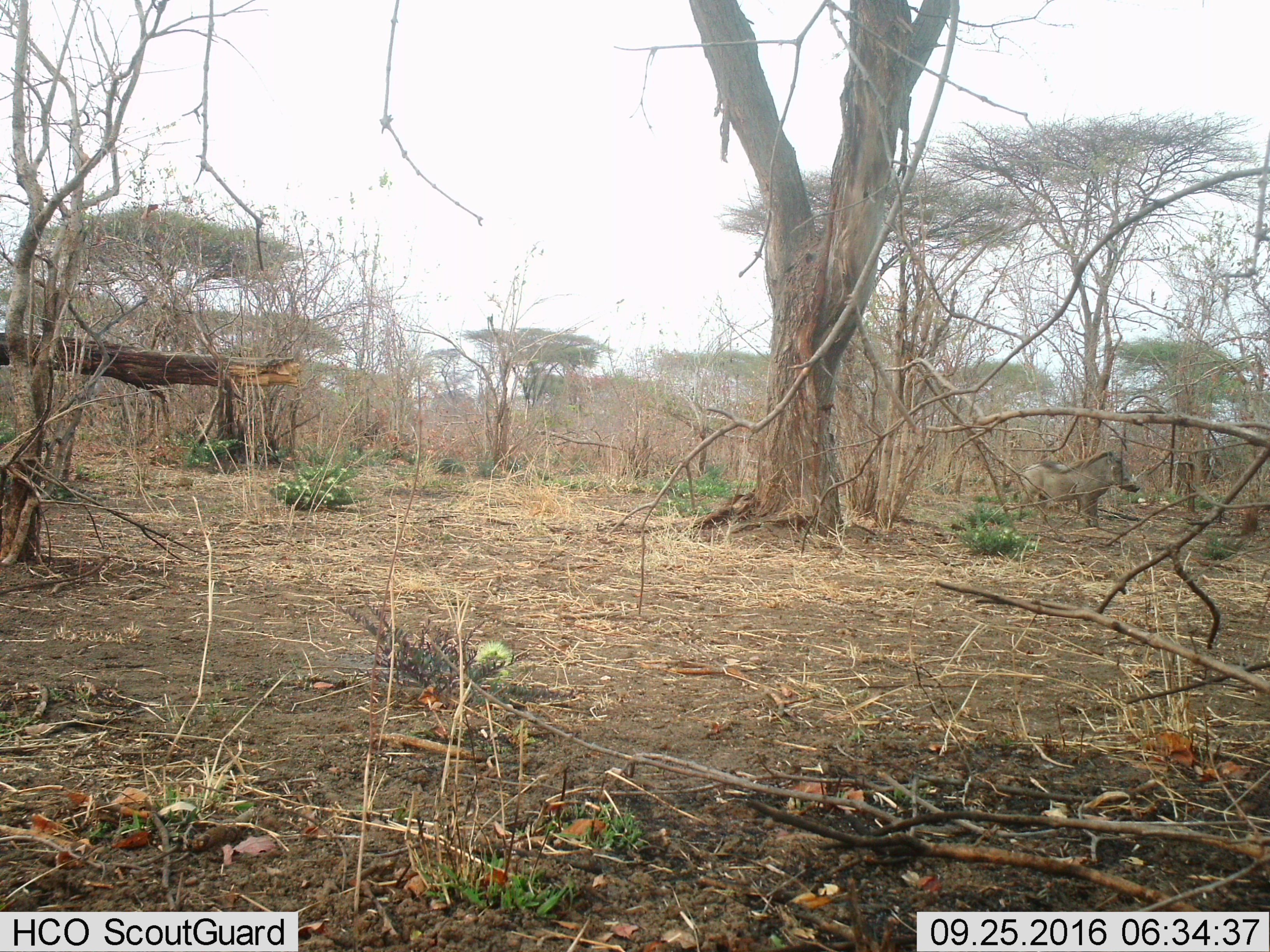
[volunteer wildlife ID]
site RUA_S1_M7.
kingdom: Animalia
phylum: Chordata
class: Mammalia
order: Artiodactyla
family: Suidae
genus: Phacochoerus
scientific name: Phacochoerus africanus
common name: warthog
Warthog (Phacochoerus africanus), count 1. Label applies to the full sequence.